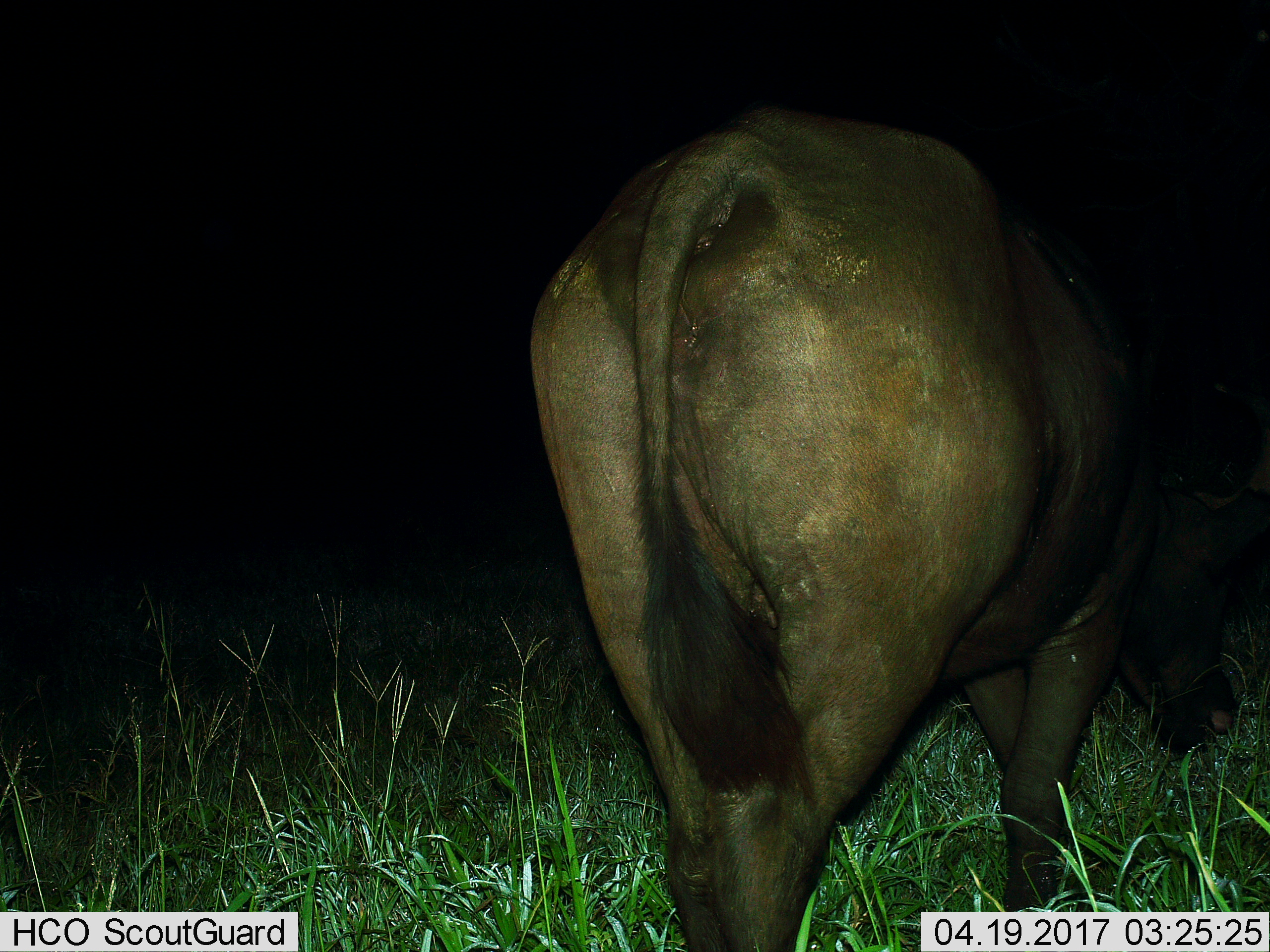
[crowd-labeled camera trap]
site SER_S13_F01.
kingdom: Animalia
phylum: Chordata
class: Mammalia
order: Artiodactyla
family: Bovidae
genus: Syncerus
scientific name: Syncerus caffer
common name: african buffalo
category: buffalo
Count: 1.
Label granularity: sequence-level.